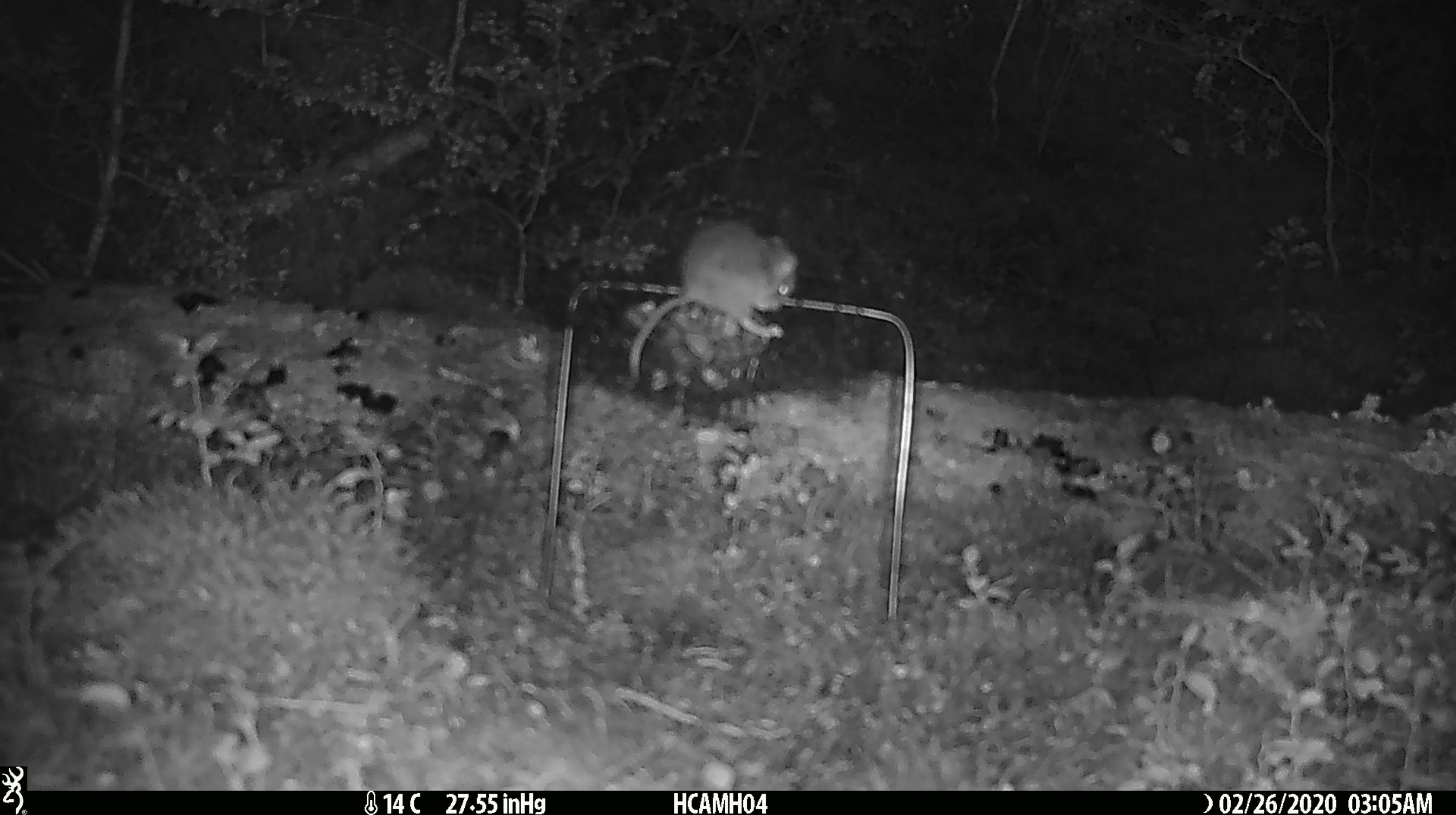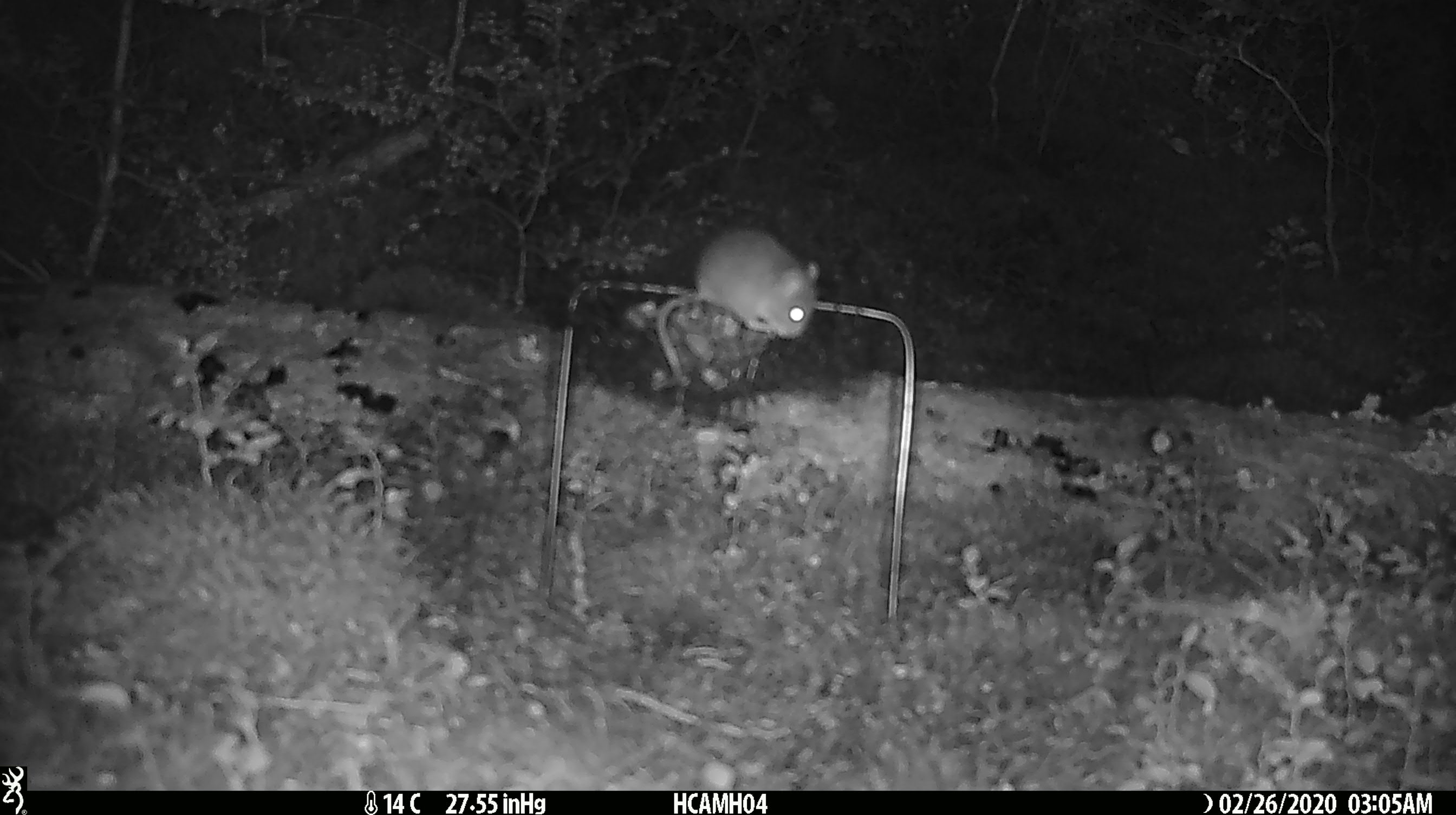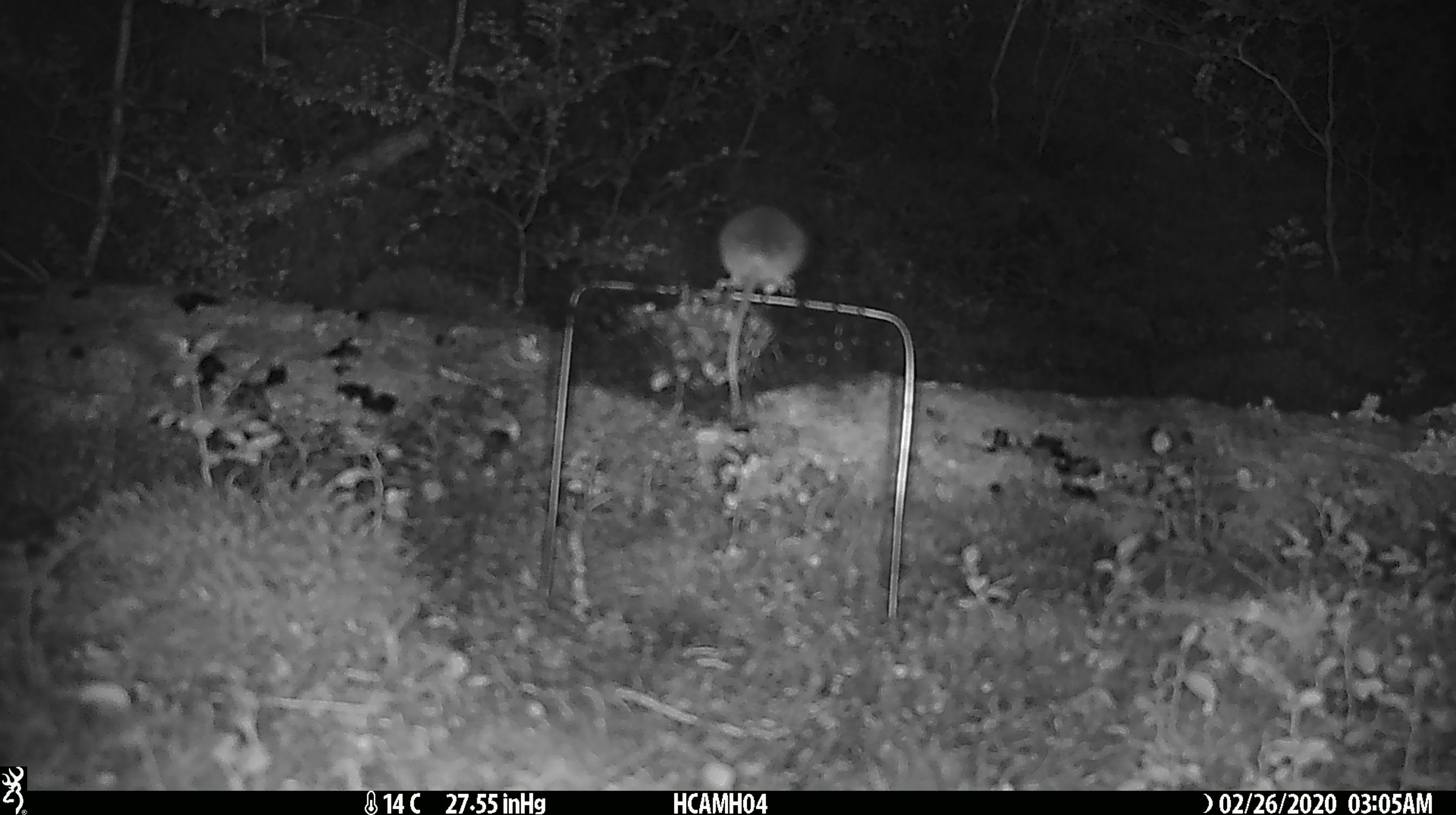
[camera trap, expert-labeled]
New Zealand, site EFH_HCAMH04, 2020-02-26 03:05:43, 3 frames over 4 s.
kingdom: Animalia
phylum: Chordata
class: Mammalia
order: Rodentia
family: Muridae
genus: Mus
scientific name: Mus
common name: mouse